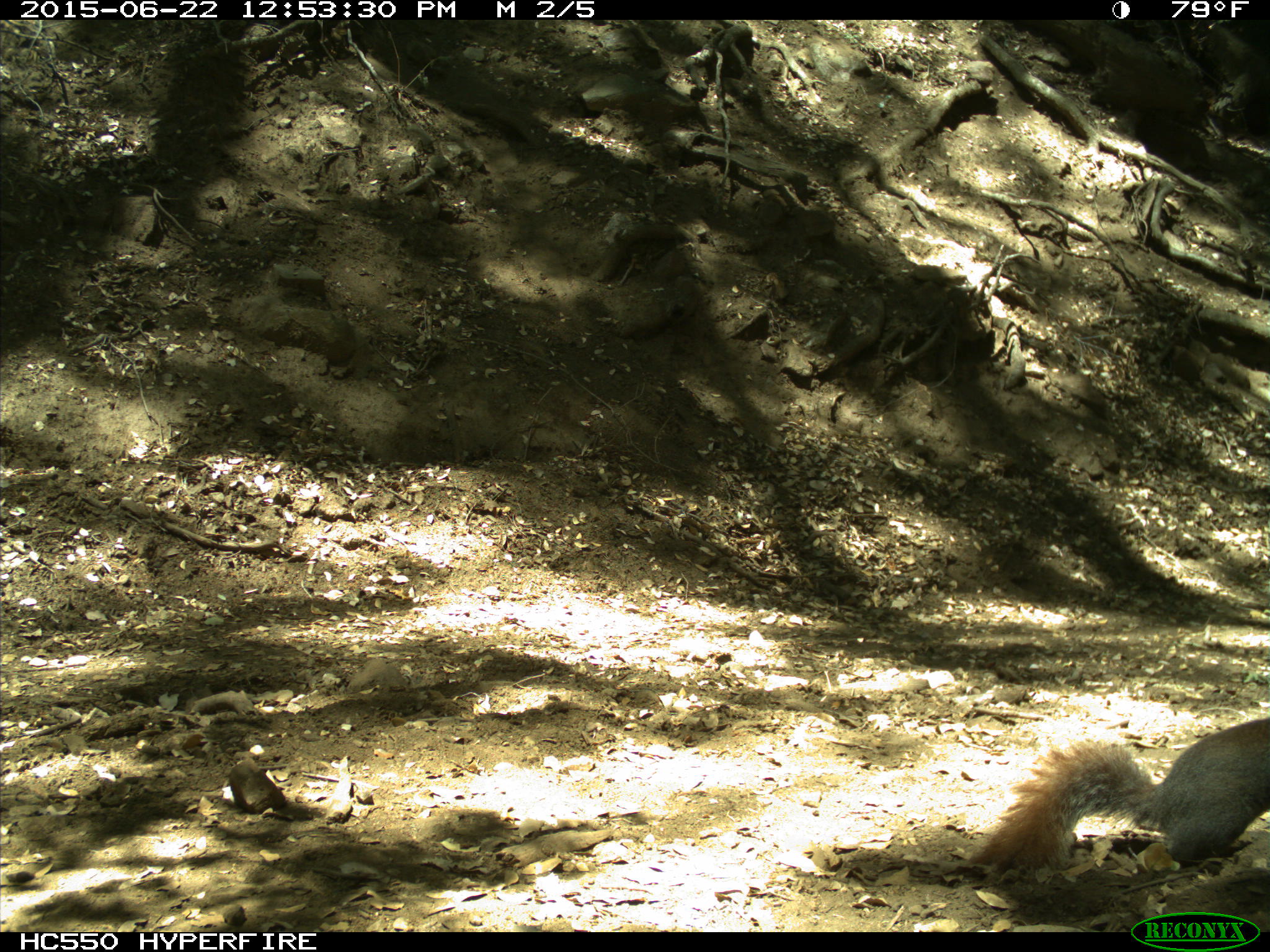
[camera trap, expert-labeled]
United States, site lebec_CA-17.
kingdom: Animalia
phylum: Chordata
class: Mammalia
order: Rodentia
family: Sciuridae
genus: Sciurus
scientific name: Sciurus carolinensis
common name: eastern gray squirrel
Sciurus carolinensis (eastern gray squirrel).